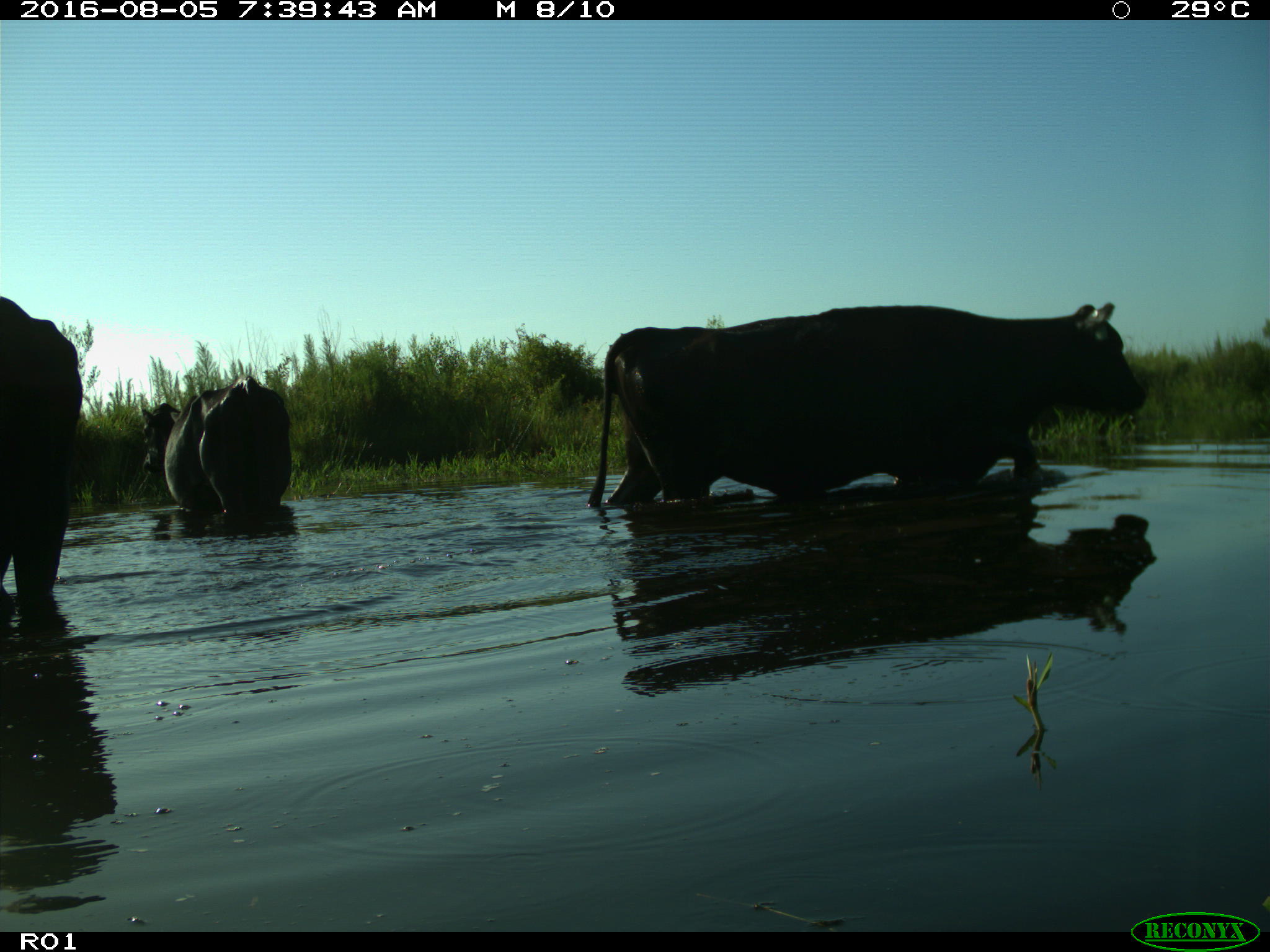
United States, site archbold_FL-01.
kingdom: Animalia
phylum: Chordata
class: Mammalia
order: Artiodactyla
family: Bovidae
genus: Bos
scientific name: Bos taurus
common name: domestic cow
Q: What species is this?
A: Bos taurus (domestic cow).